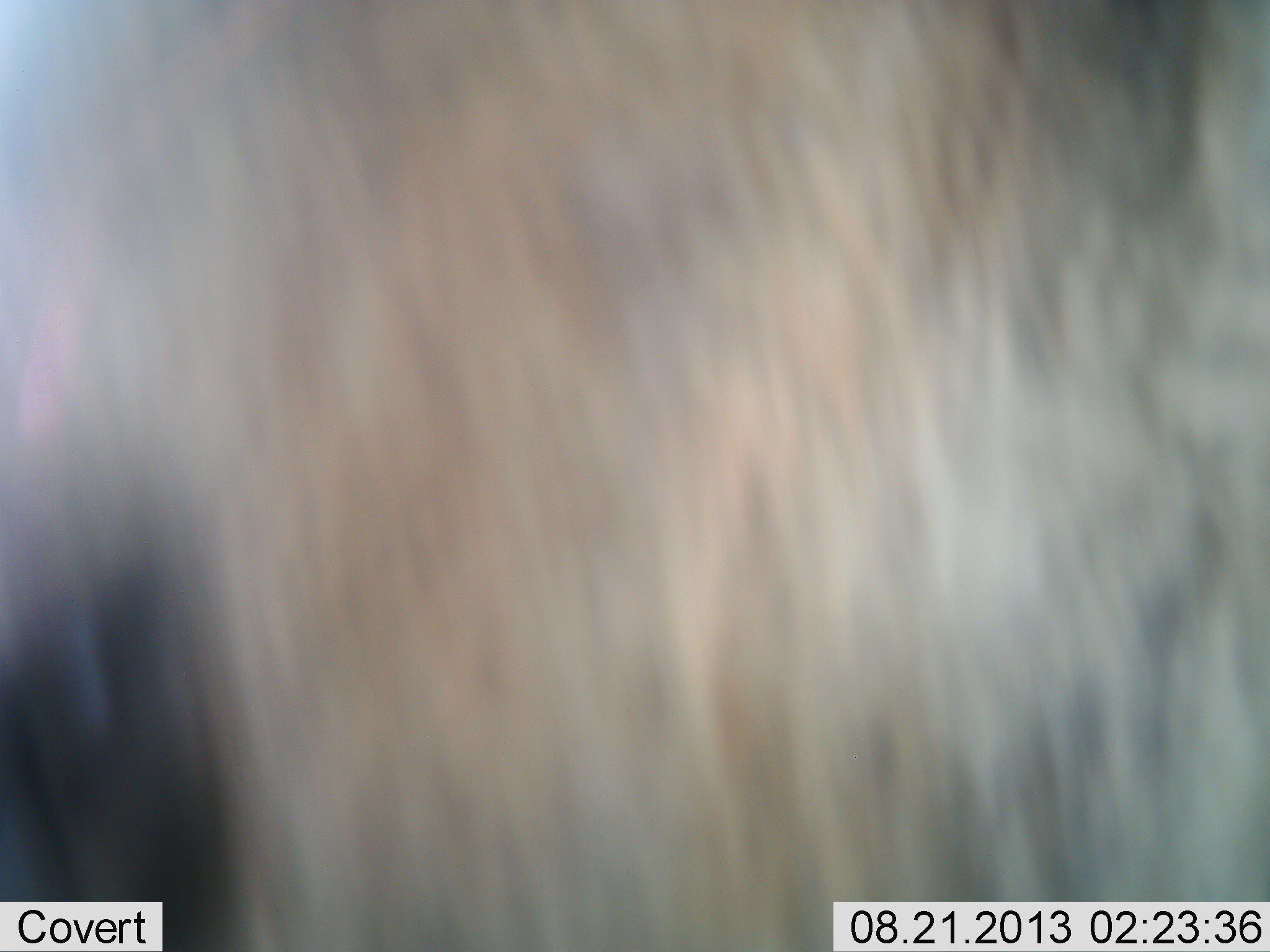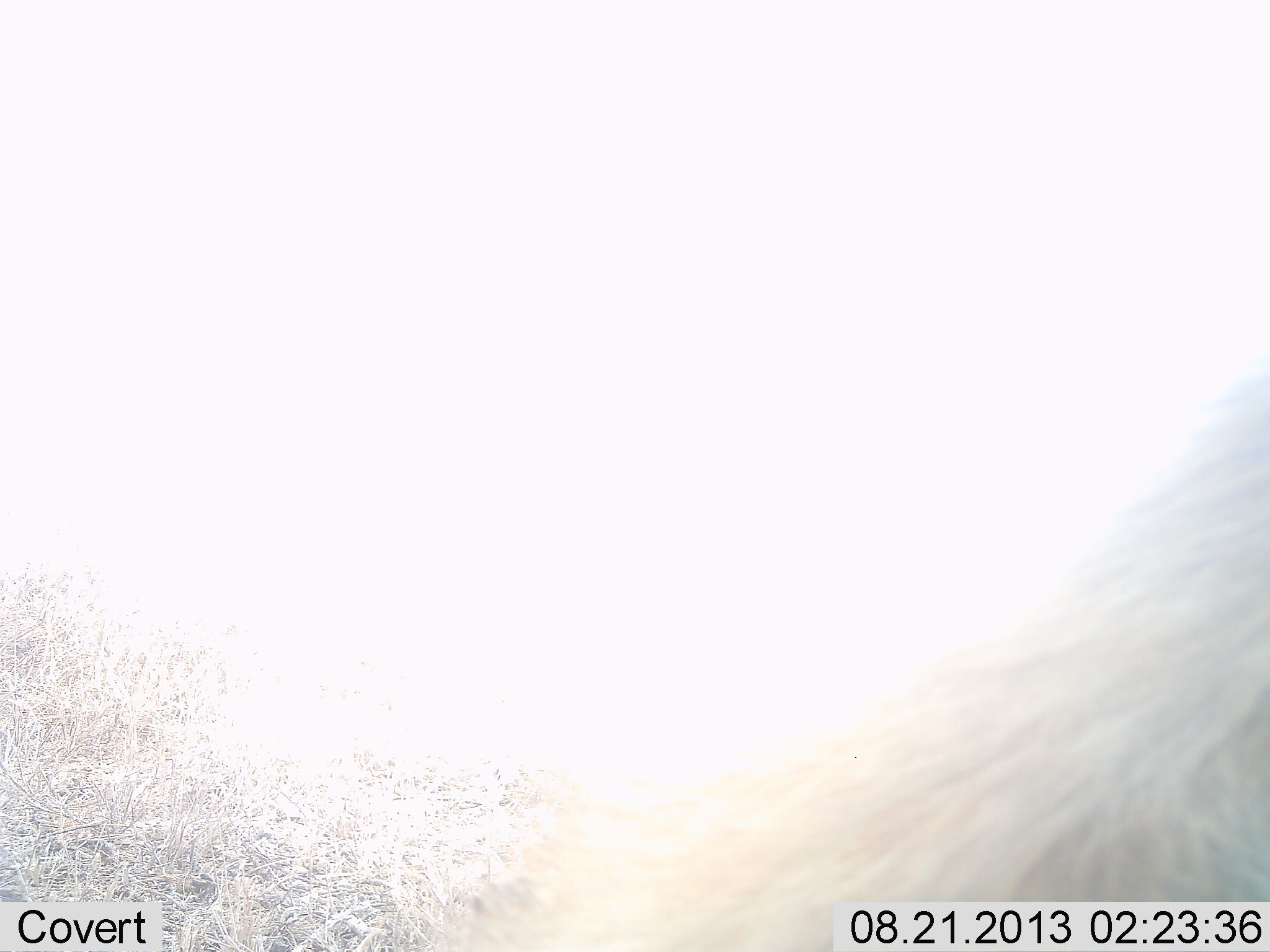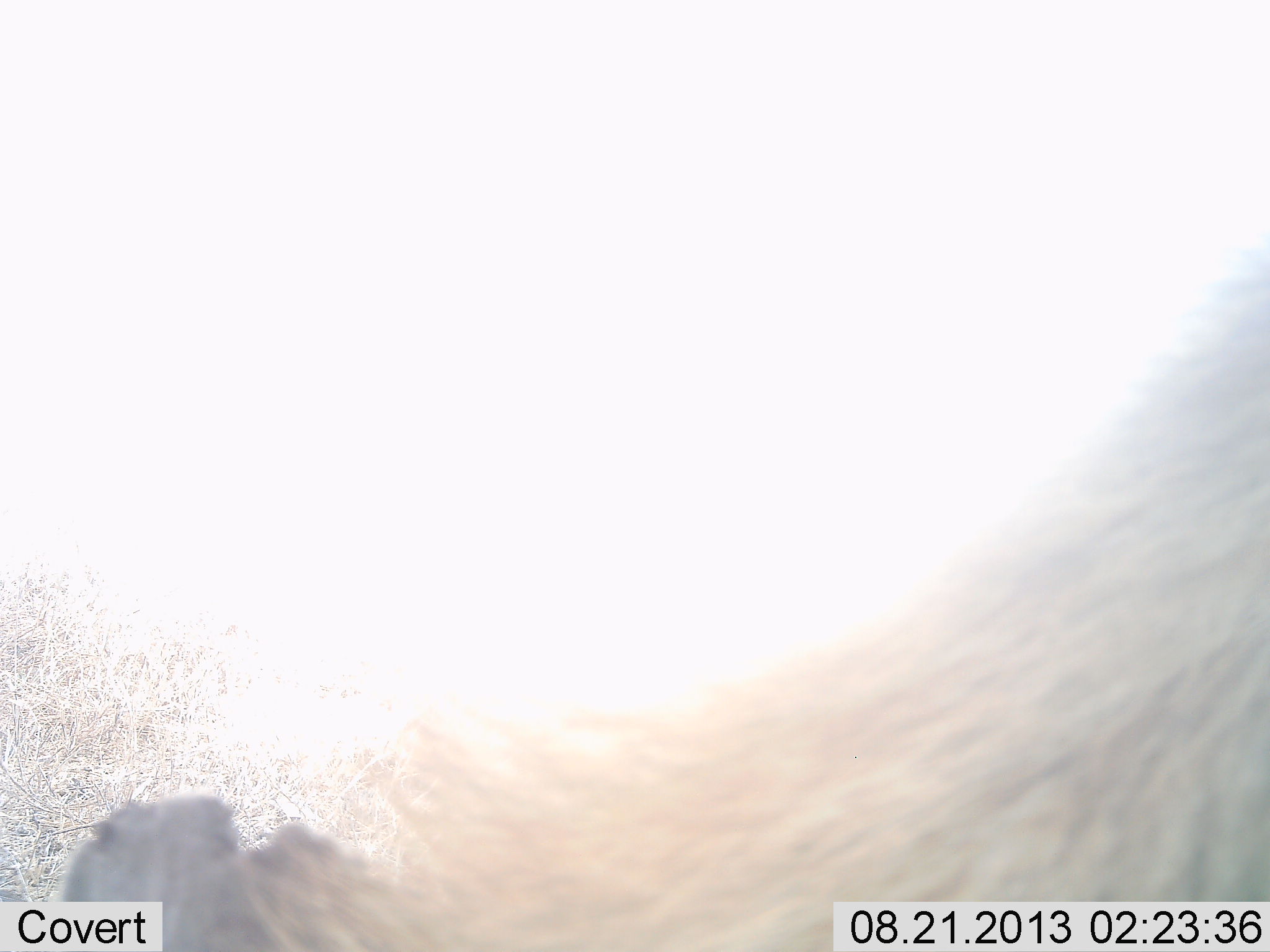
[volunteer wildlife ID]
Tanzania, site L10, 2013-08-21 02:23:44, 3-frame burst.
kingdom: Animalia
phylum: Chordata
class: Mammalia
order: Artiodactyla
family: Bovidae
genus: Connochaetes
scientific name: Connochaetes taurinus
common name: blue wildebeest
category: wildebeest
Wildebeest (blue wildebeest) (Connochaetes taurinus), count 1. Behavior (volunteer vote fractions): standing 40%, resting 0%, moving 60%, interacting 0%. Young present (vote fraction): 0%. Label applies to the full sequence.